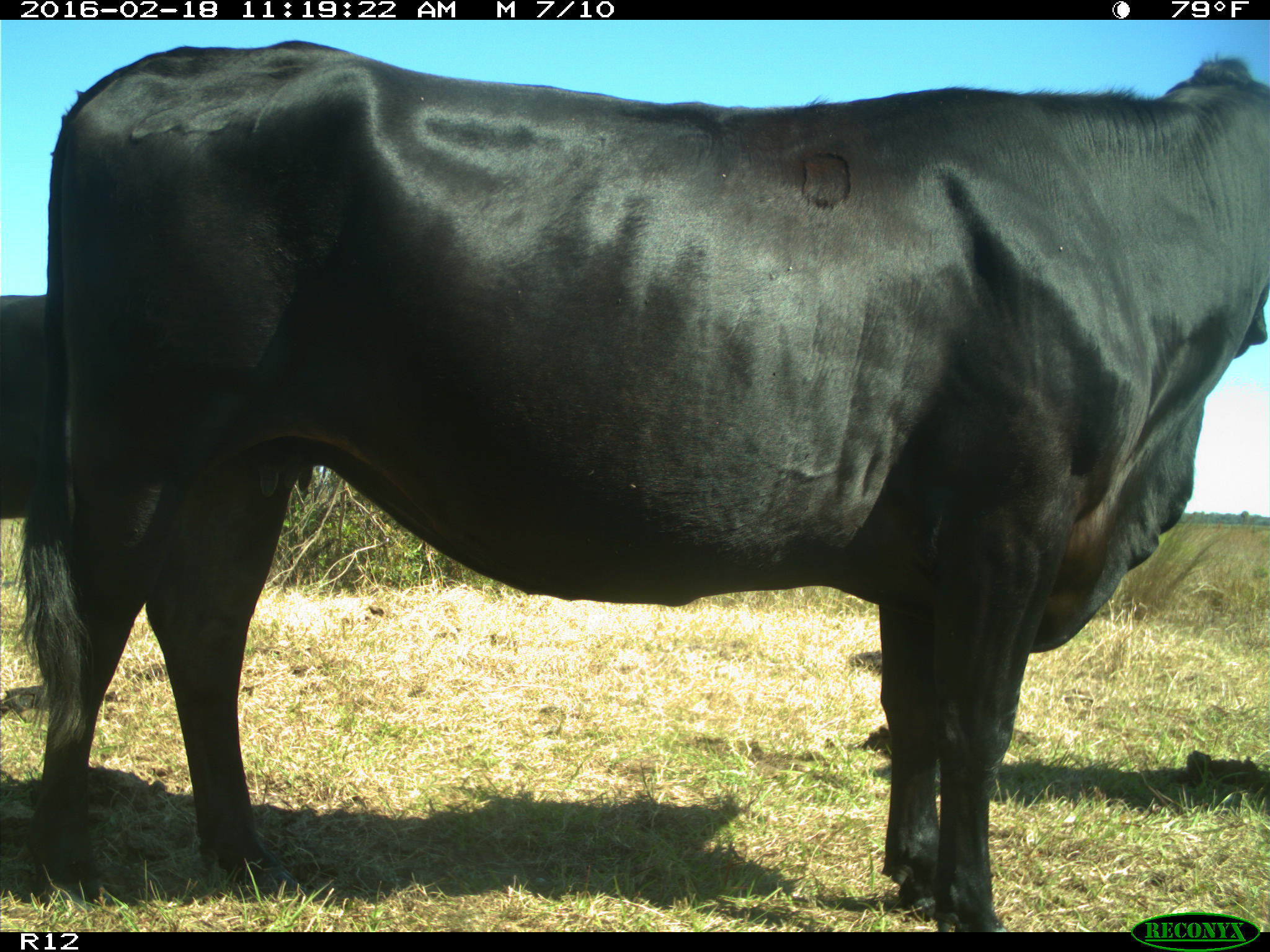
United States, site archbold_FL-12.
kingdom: Animalia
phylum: Chordata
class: Mammalia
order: Artiodactyla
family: Bovidae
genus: Bos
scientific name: Bos taurus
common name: domestic cow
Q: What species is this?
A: Bos taurus (domestic cow).